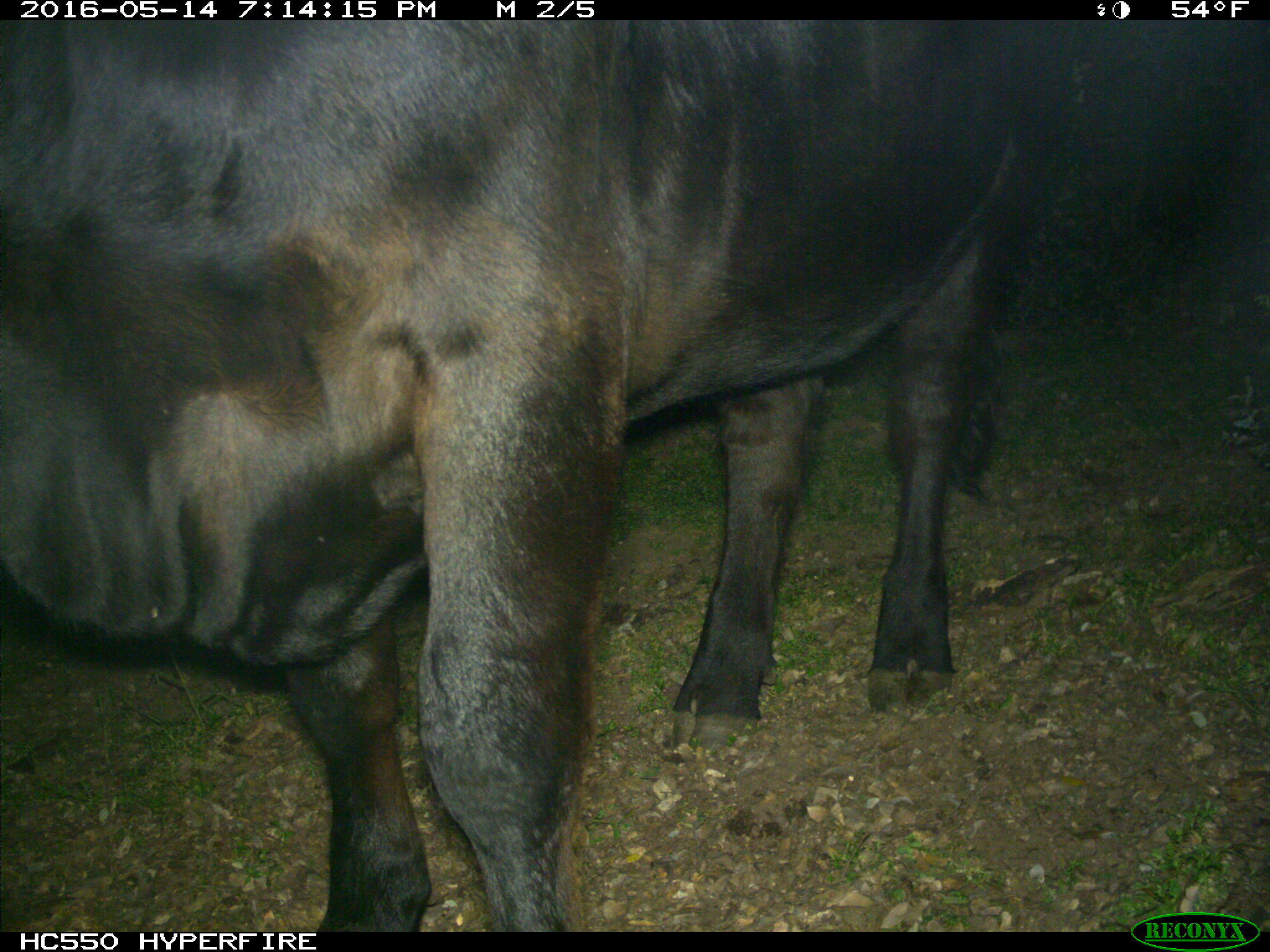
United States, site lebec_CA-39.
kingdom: Animalia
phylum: Chordata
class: Mammalia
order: Artiodactyla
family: Bovidae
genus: Bos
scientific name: Bos taurus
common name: domestic cow